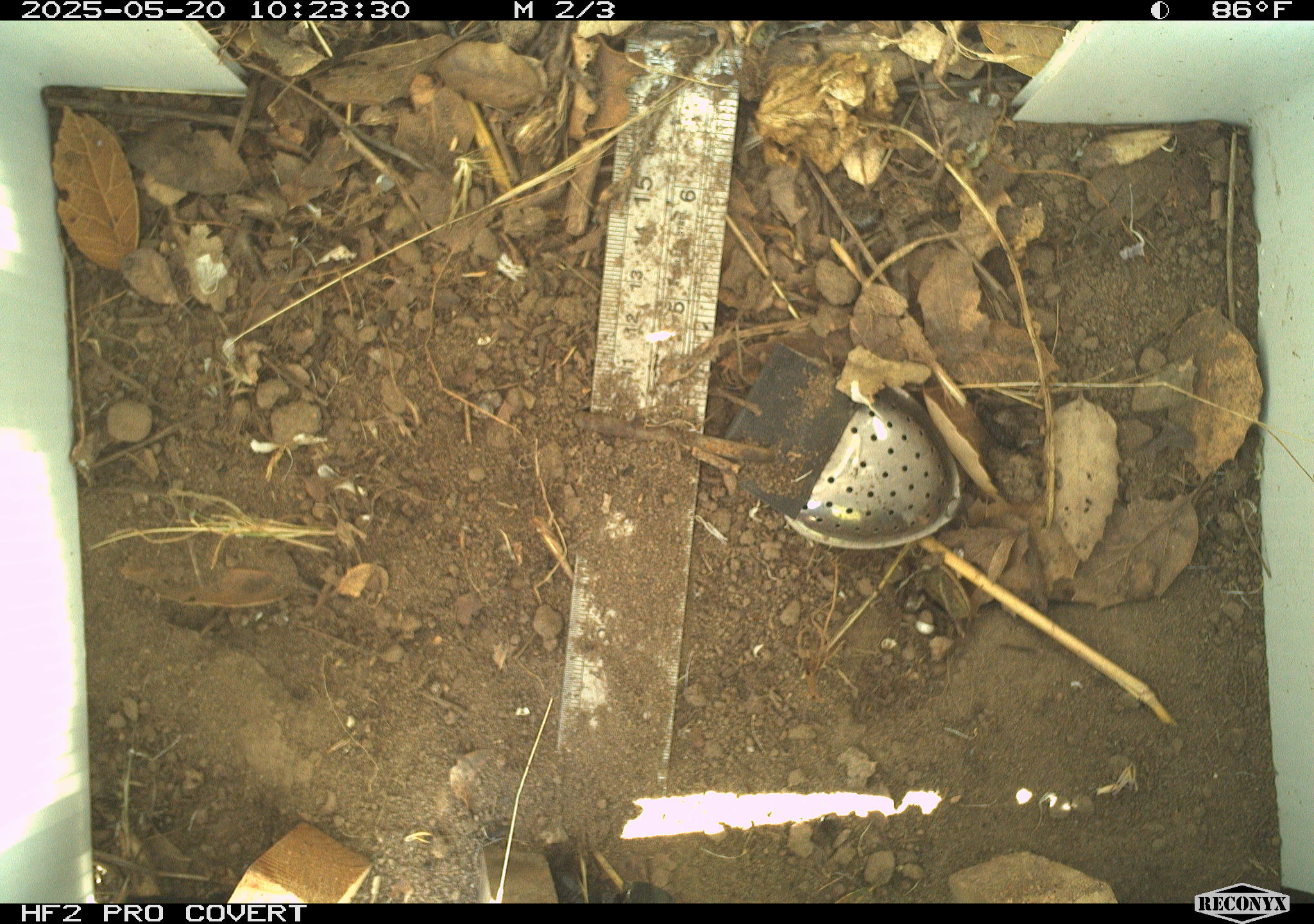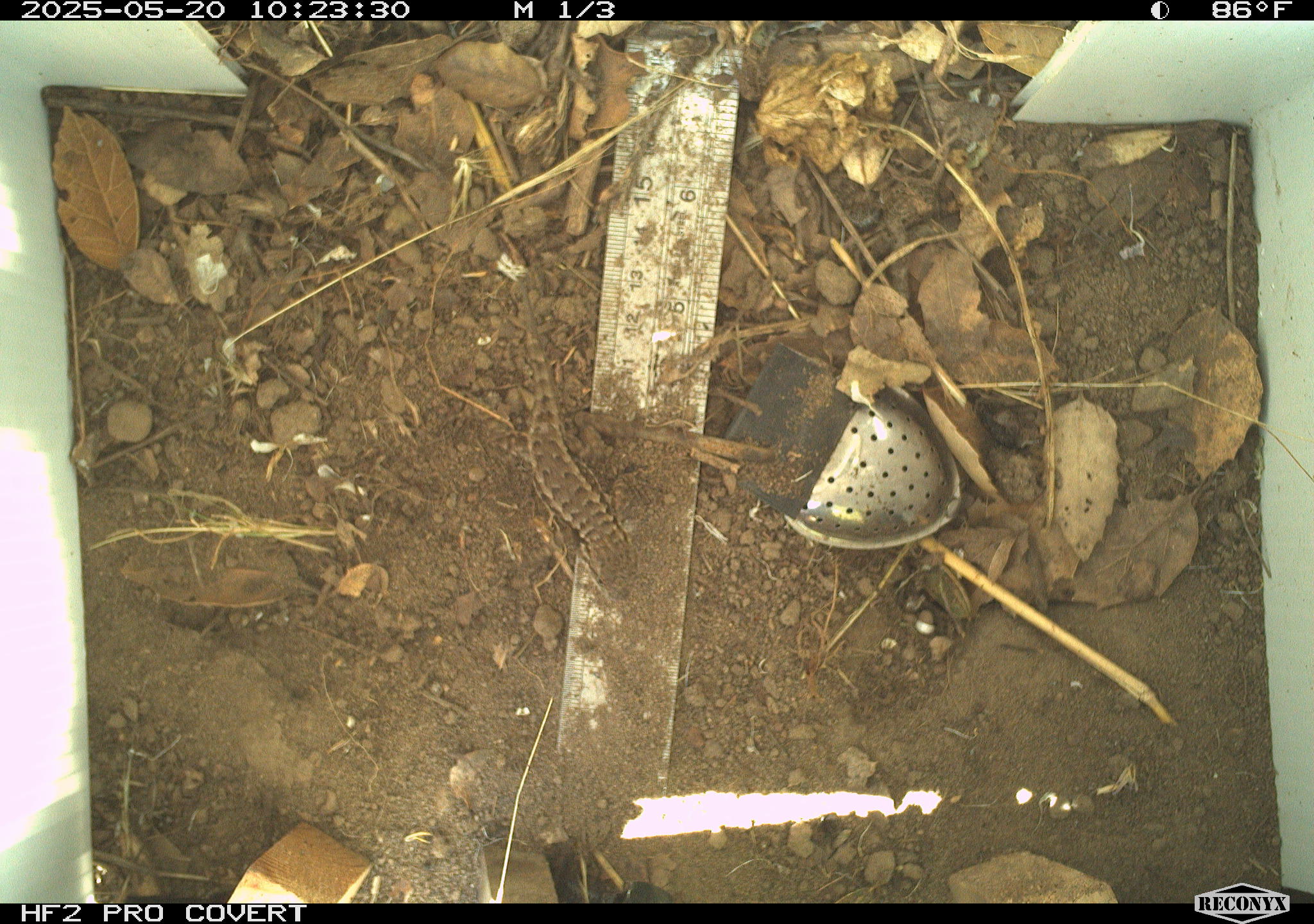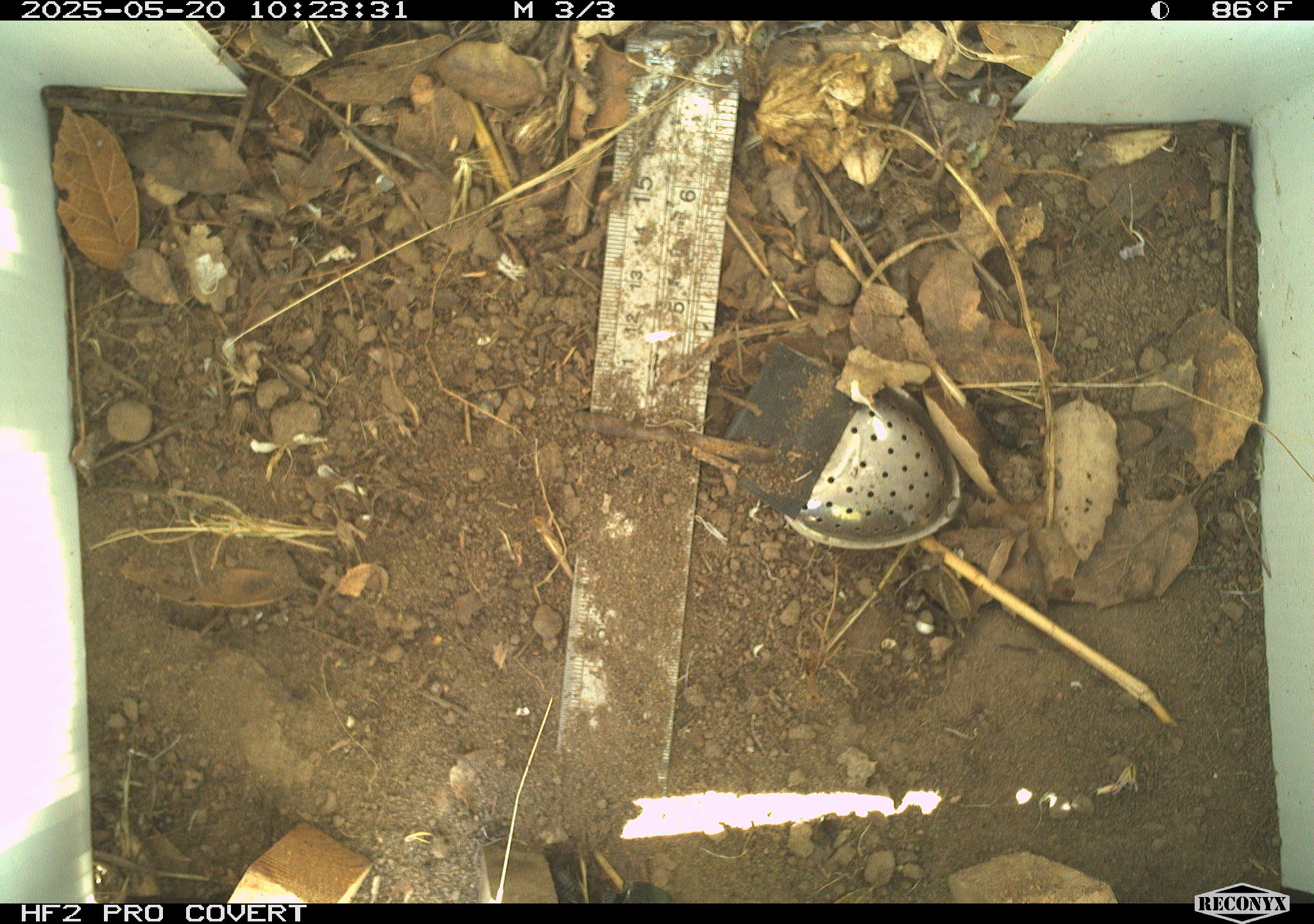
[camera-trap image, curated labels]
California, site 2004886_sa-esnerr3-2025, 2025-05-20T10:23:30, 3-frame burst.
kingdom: Animalia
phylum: Chordata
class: Reptilia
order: Squamata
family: Phrynosomatidae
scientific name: Phrynosomatidae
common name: north american spiny lizards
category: sceloporus/uta species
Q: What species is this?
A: Sceloporus/uta species (north american spiny lizards) (Phrynosomatidae).